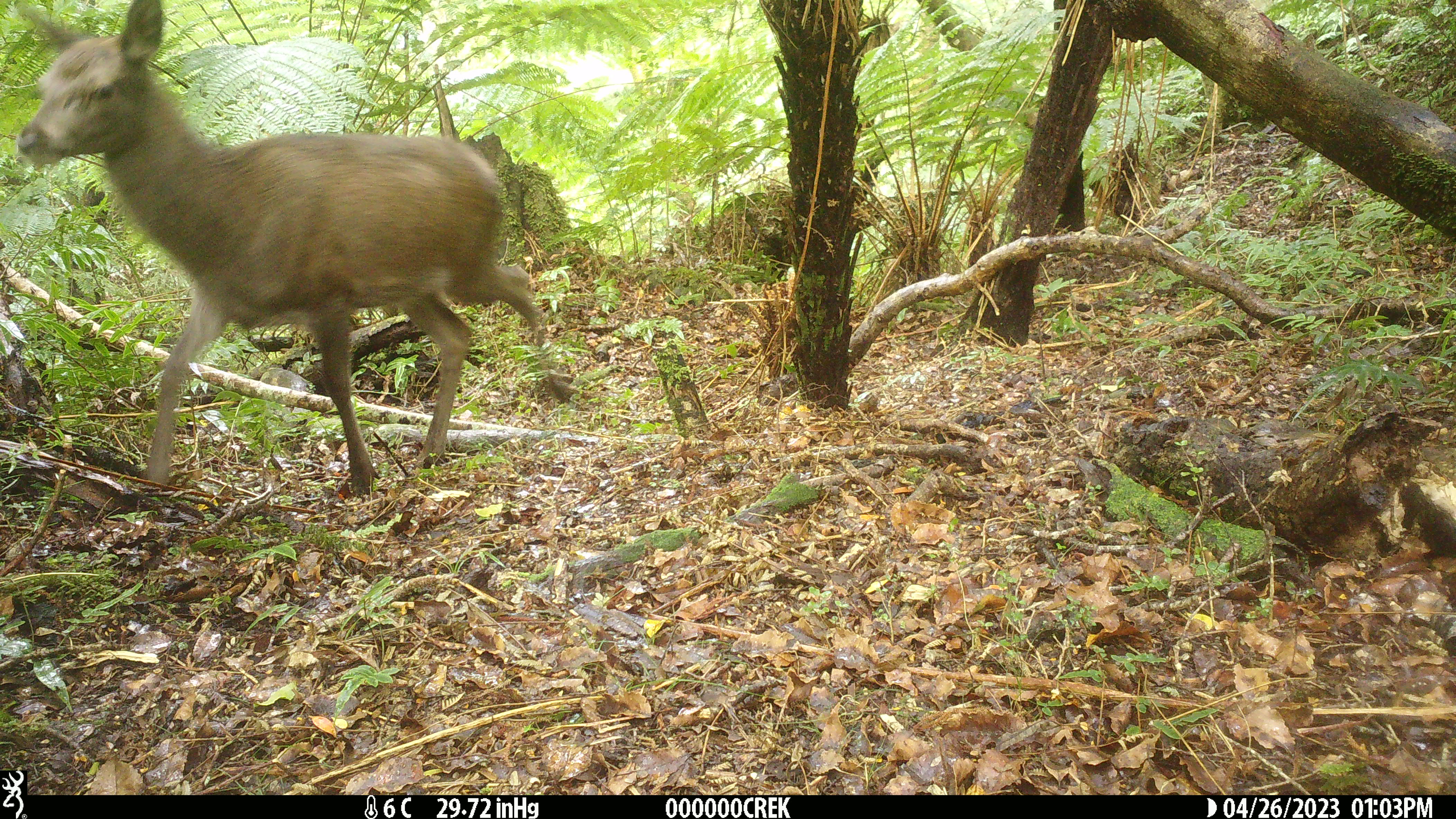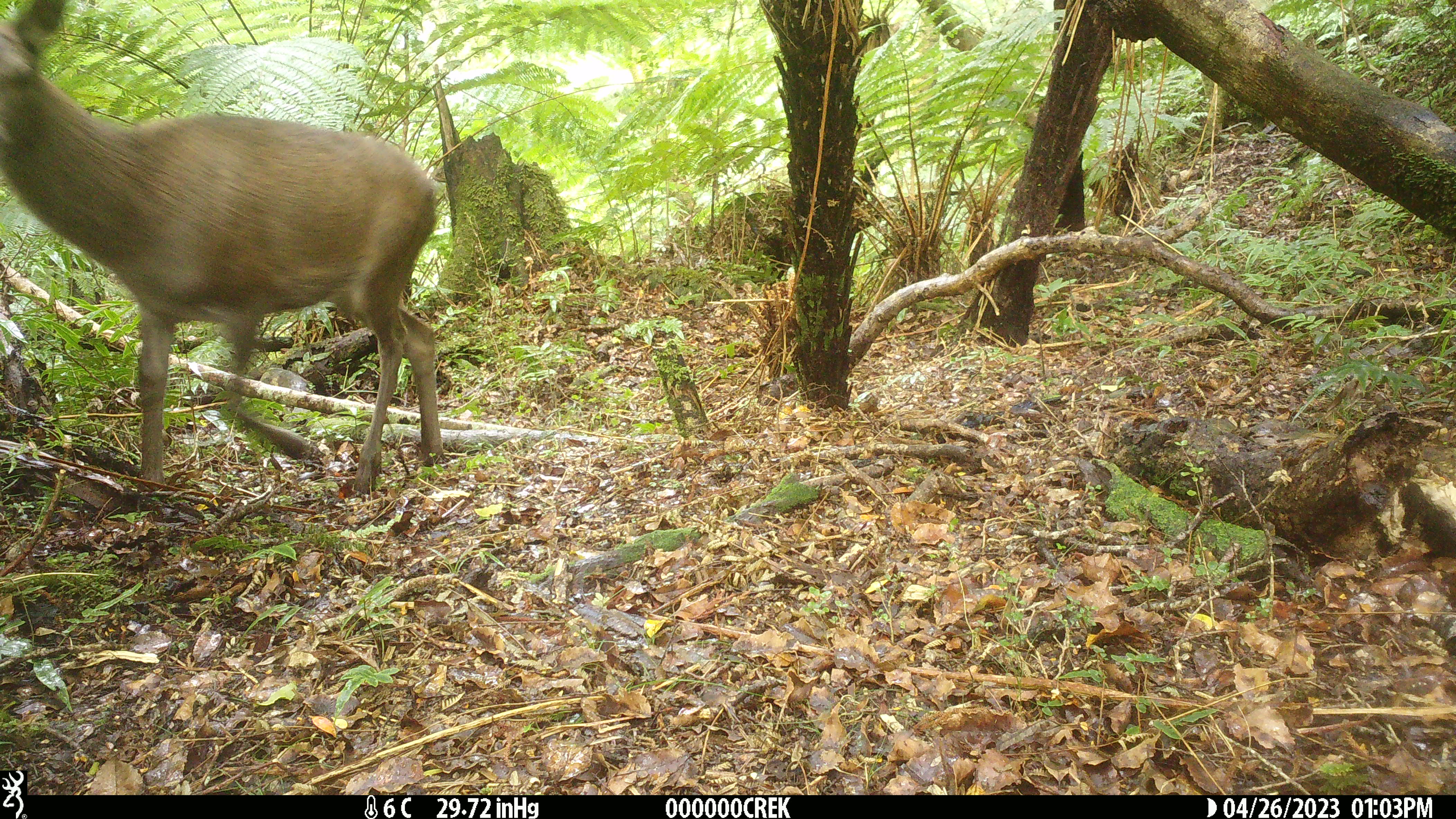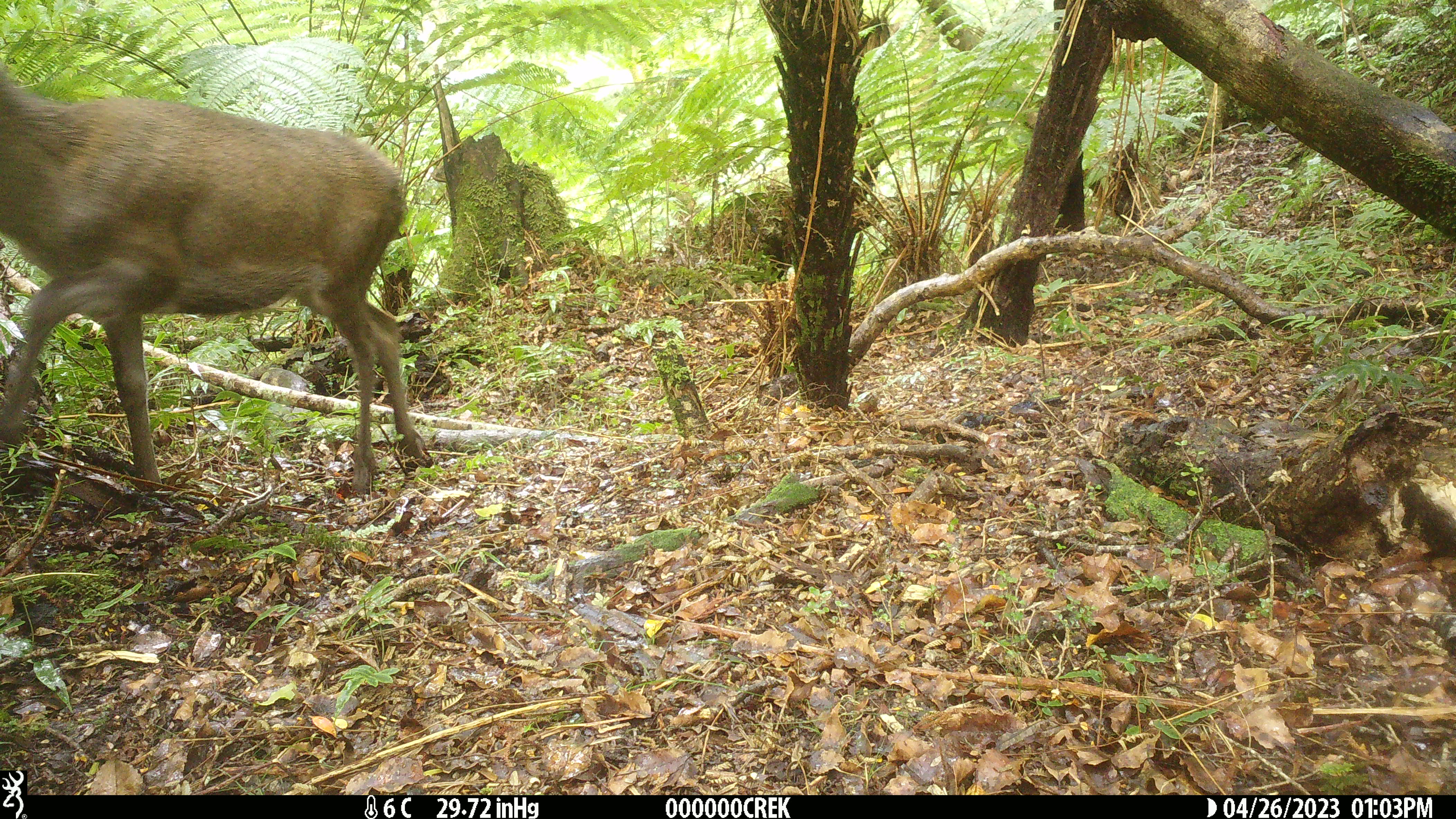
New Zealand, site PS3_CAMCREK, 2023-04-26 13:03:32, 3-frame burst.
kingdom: Animalia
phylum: Chordata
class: Mammalia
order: Artiodactyla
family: Cervidae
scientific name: Cervidae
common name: deer